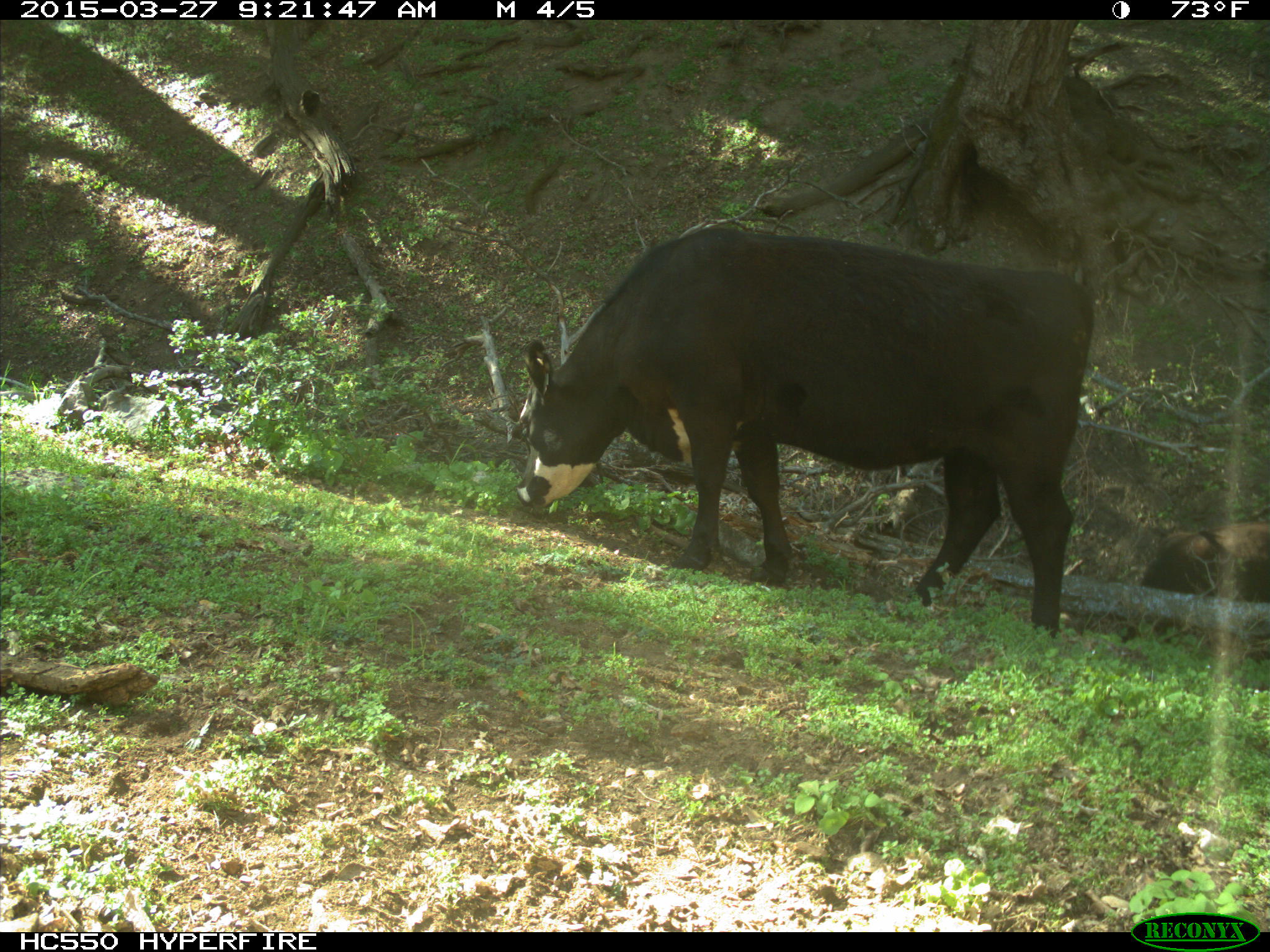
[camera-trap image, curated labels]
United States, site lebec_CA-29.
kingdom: Animalia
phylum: Chordata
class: Mammalia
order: Artiodactyla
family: Bovidae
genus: Bos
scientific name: Bos taurus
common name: domestic cow